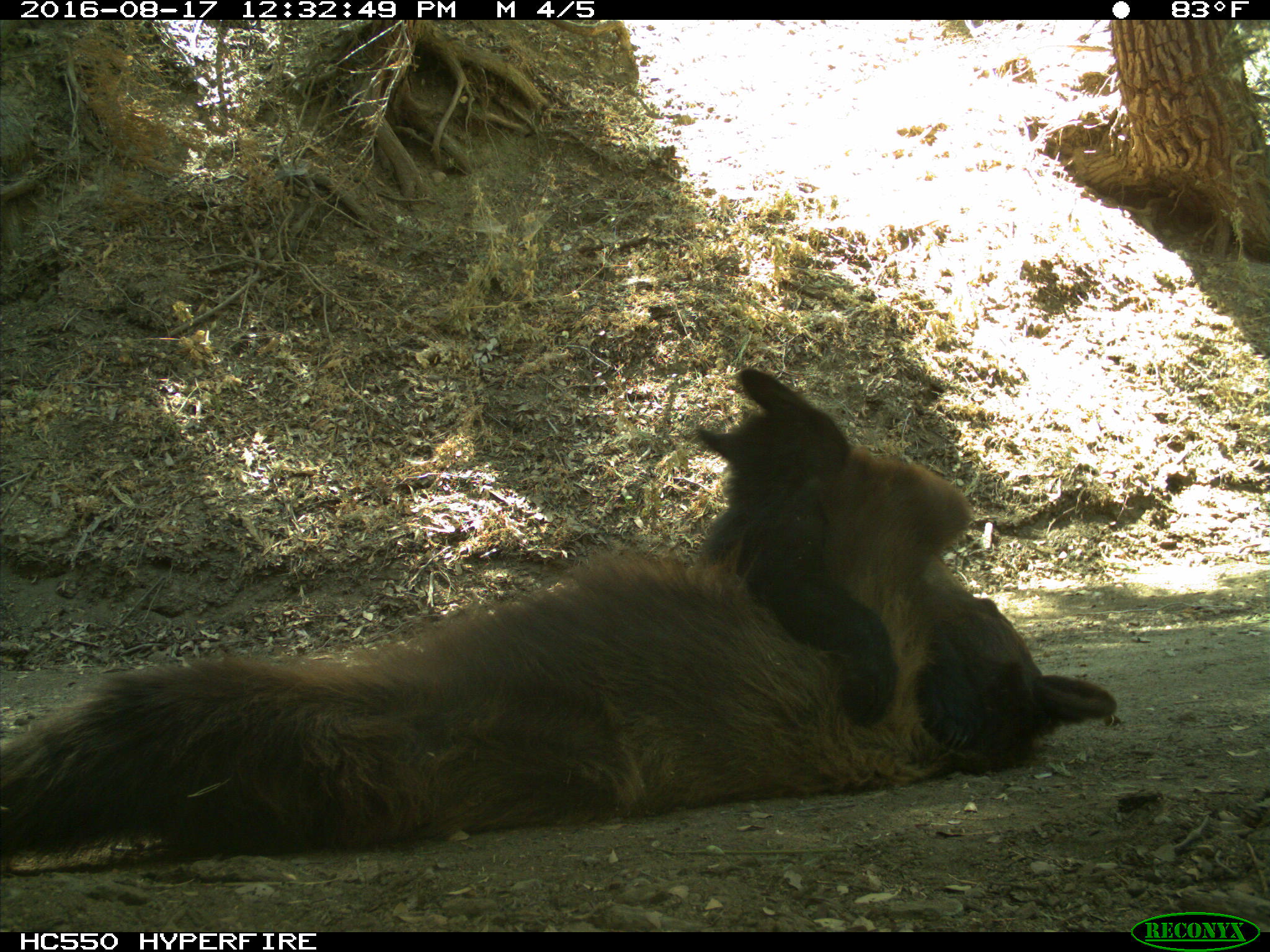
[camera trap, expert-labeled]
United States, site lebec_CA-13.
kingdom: Animalia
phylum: Chordata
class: Mammalia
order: Carnivora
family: Ursidae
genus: Ursus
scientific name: Ursus americanus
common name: american black bear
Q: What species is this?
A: Ursus americanus (american black bear).